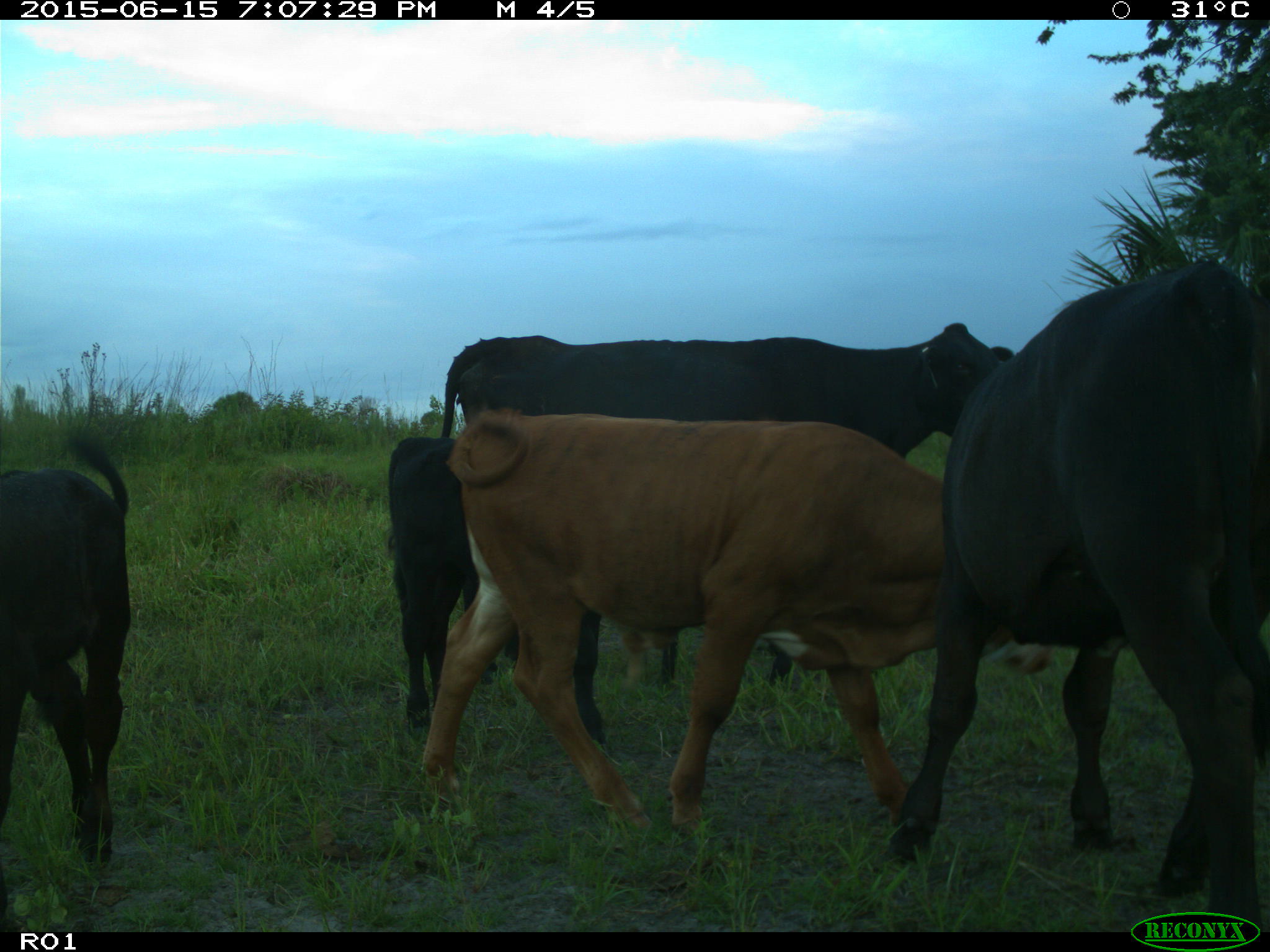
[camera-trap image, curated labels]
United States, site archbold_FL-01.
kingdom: Animalia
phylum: Chordata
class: Mammalia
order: Artiodactyla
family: Bovidae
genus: Bos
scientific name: Bos taurus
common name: domestic cow